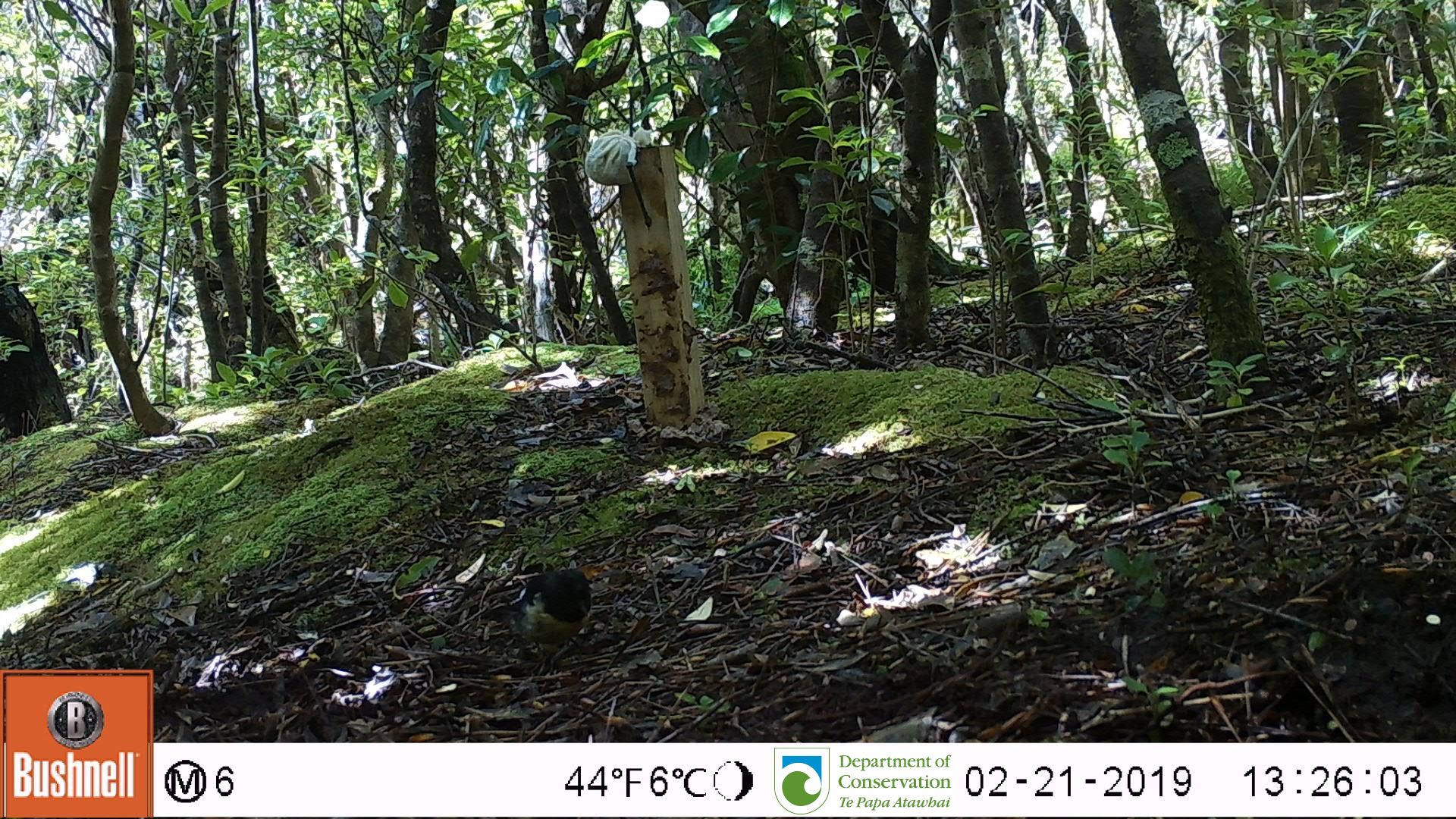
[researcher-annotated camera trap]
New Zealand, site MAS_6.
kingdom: Animalia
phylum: Chordata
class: Aves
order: Passeriformes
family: Petroicidae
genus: Petroica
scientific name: Petroica macrocephala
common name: tomtit